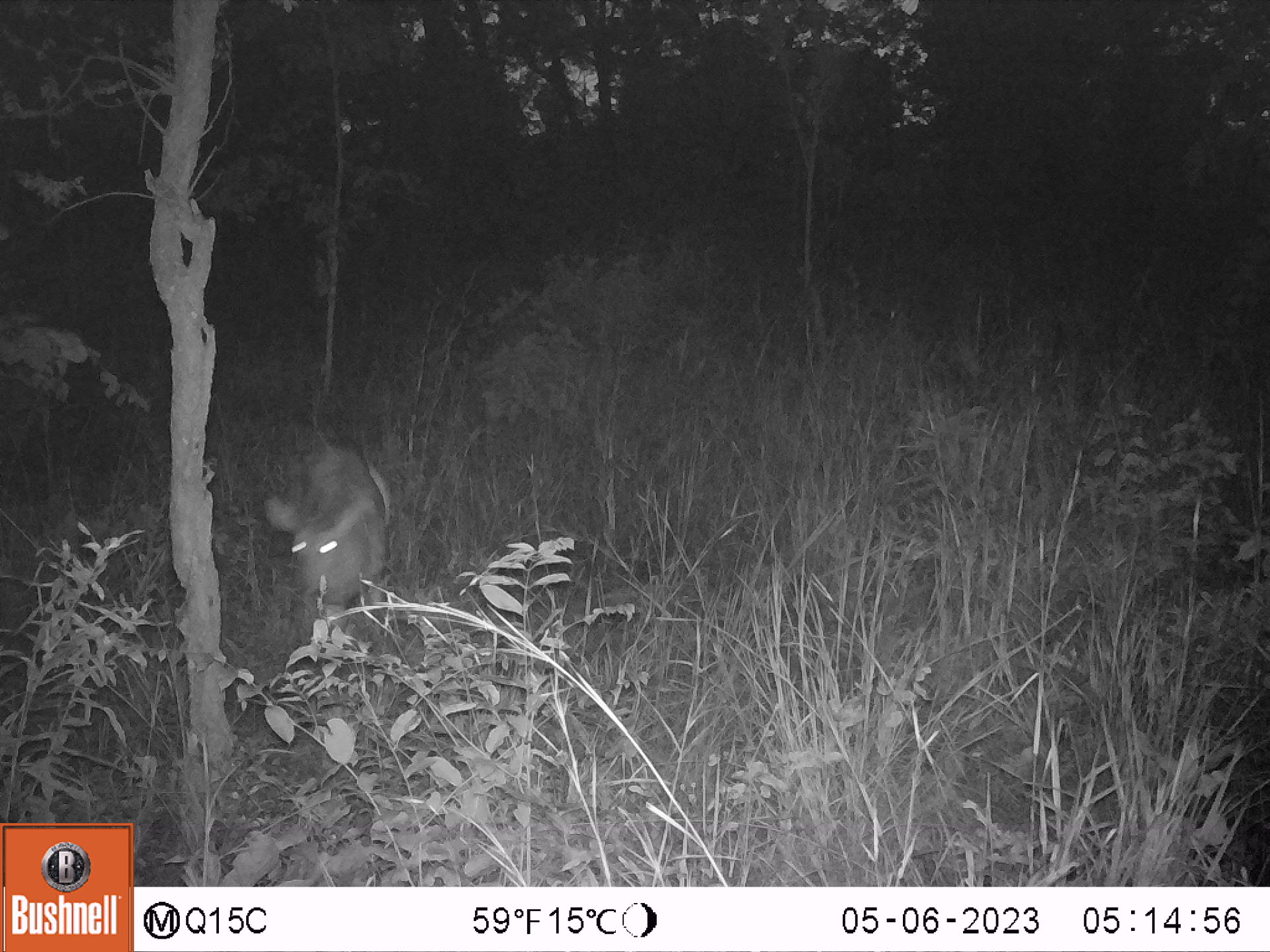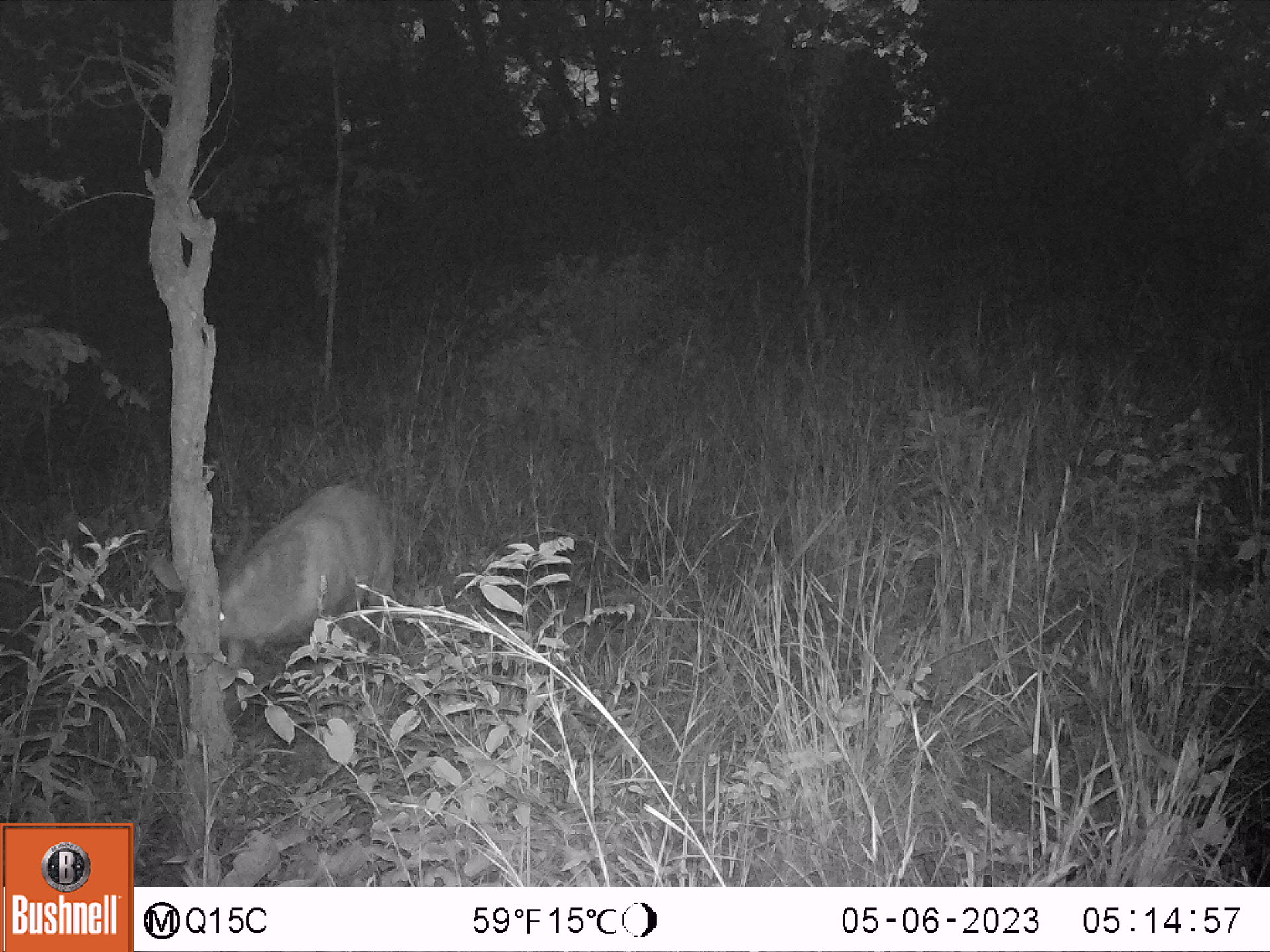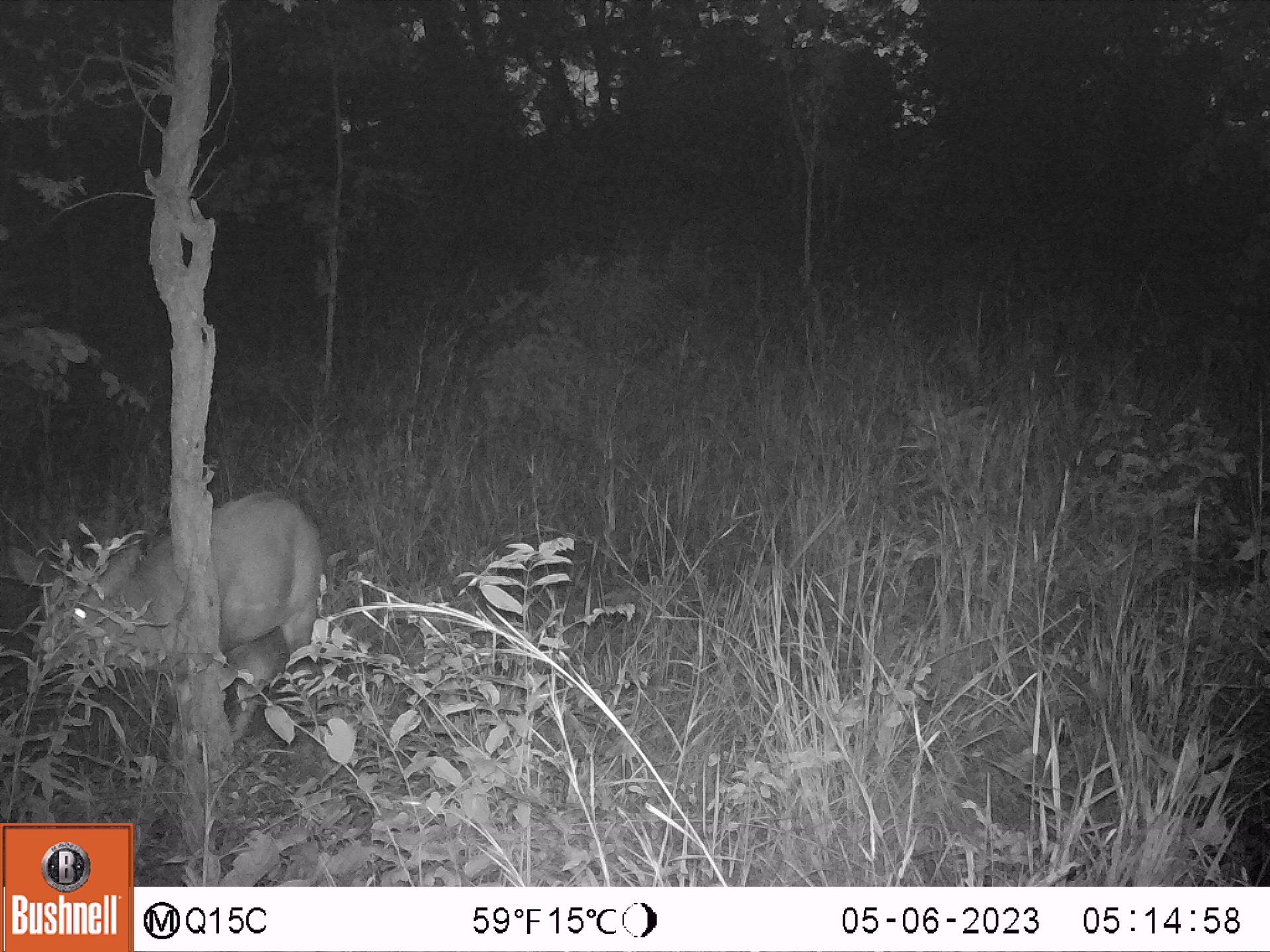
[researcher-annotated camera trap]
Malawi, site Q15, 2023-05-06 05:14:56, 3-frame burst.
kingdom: Animalia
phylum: Chordata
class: Mammalia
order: Artiodactyla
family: Bovidae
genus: Tragelaphus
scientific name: Tragelaphus sylvaticus sylvaticus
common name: cape bushbuck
Cape bushbuck (Tragelaphus sylvaticus sylvaticus), count 1.